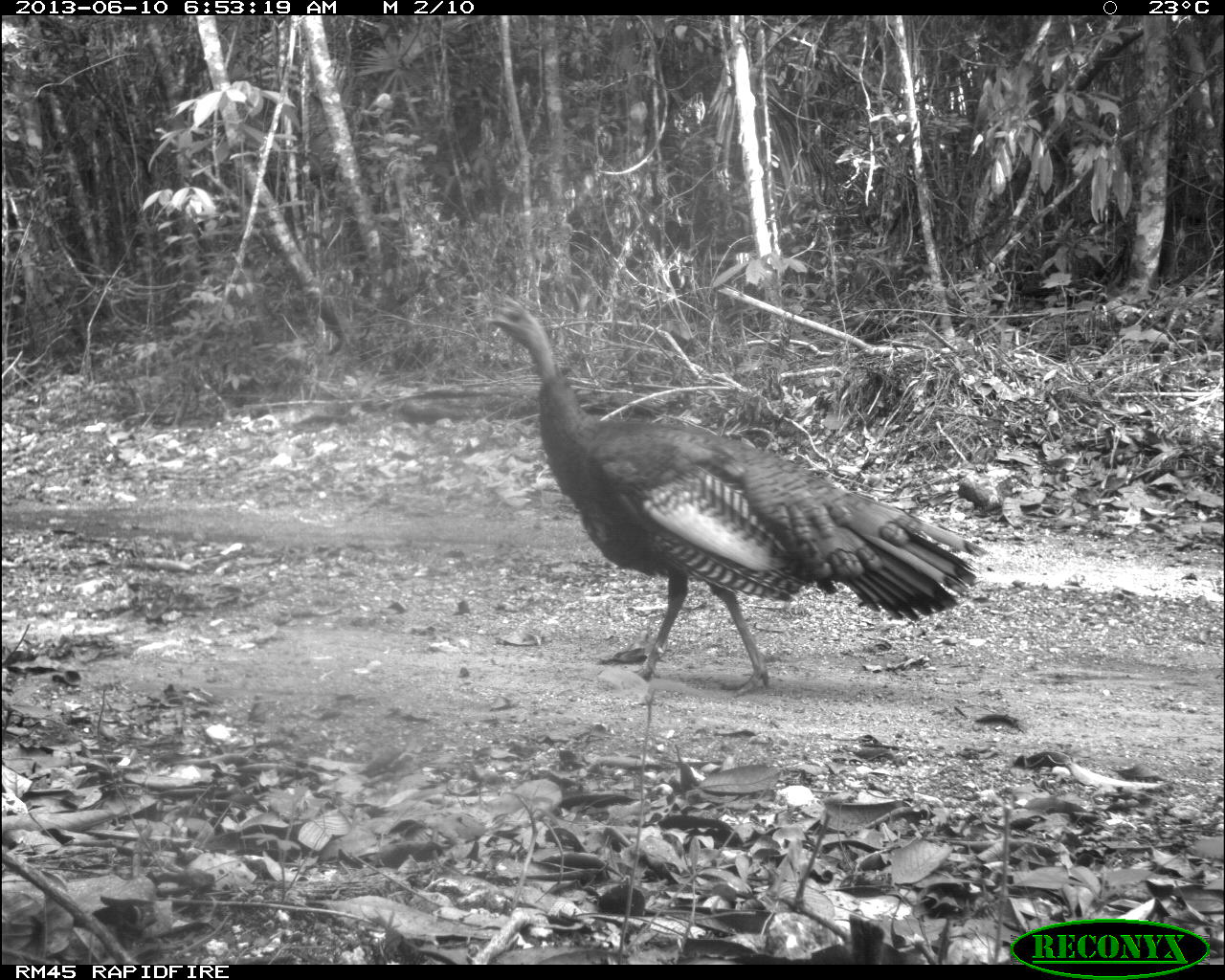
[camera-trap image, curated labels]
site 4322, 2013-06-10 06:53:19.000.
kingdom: Animalia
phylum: Chordata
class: Aves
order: Galliformes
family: Phasianidae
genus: Meleagris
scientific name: Meleagris ocellata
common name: ocellated turkey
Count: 1.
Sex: male.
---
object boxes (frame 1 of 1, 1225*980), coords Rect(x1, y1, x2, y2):
meleagris ocellata: Rect(482, 292, 987, 698)